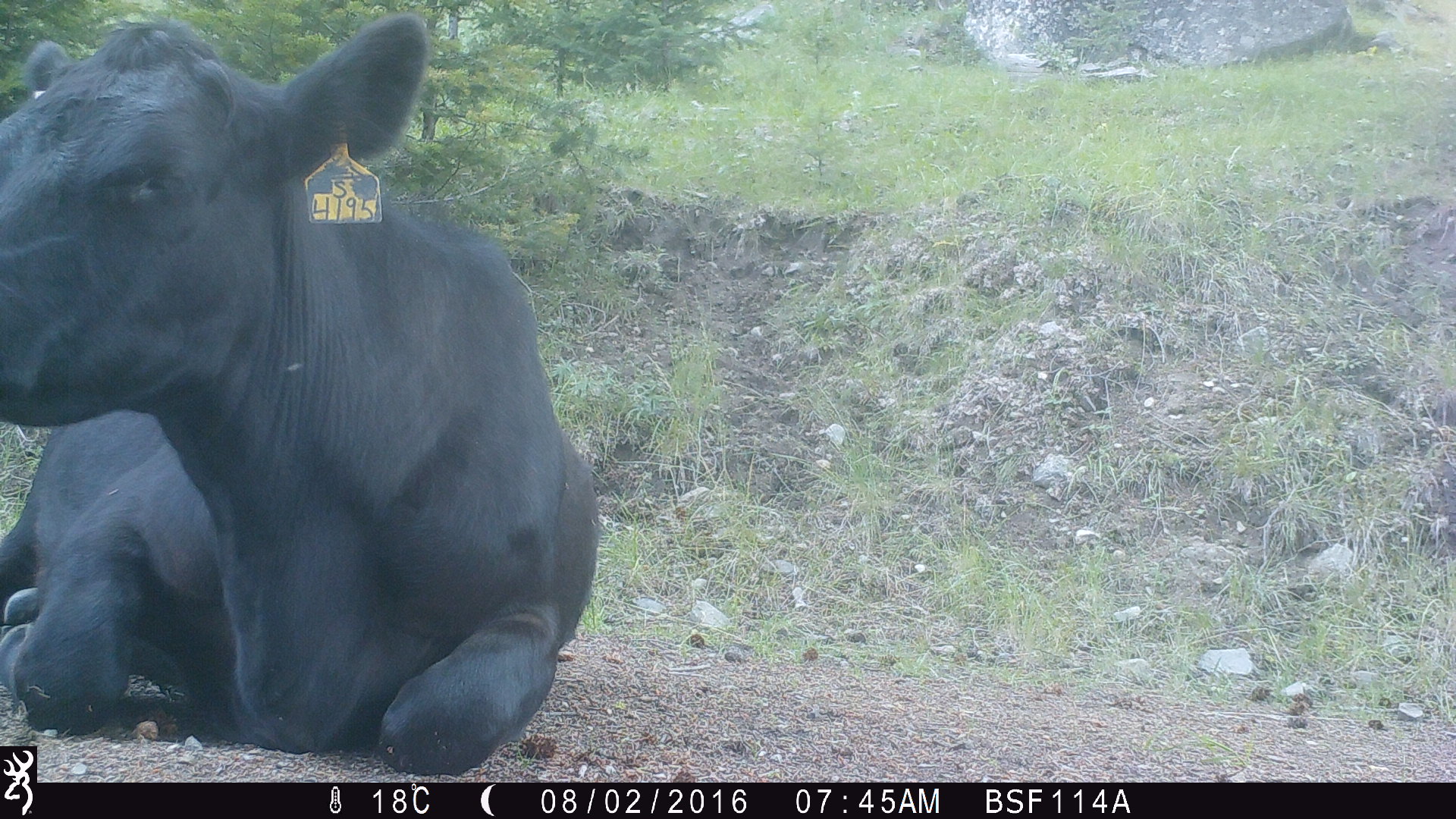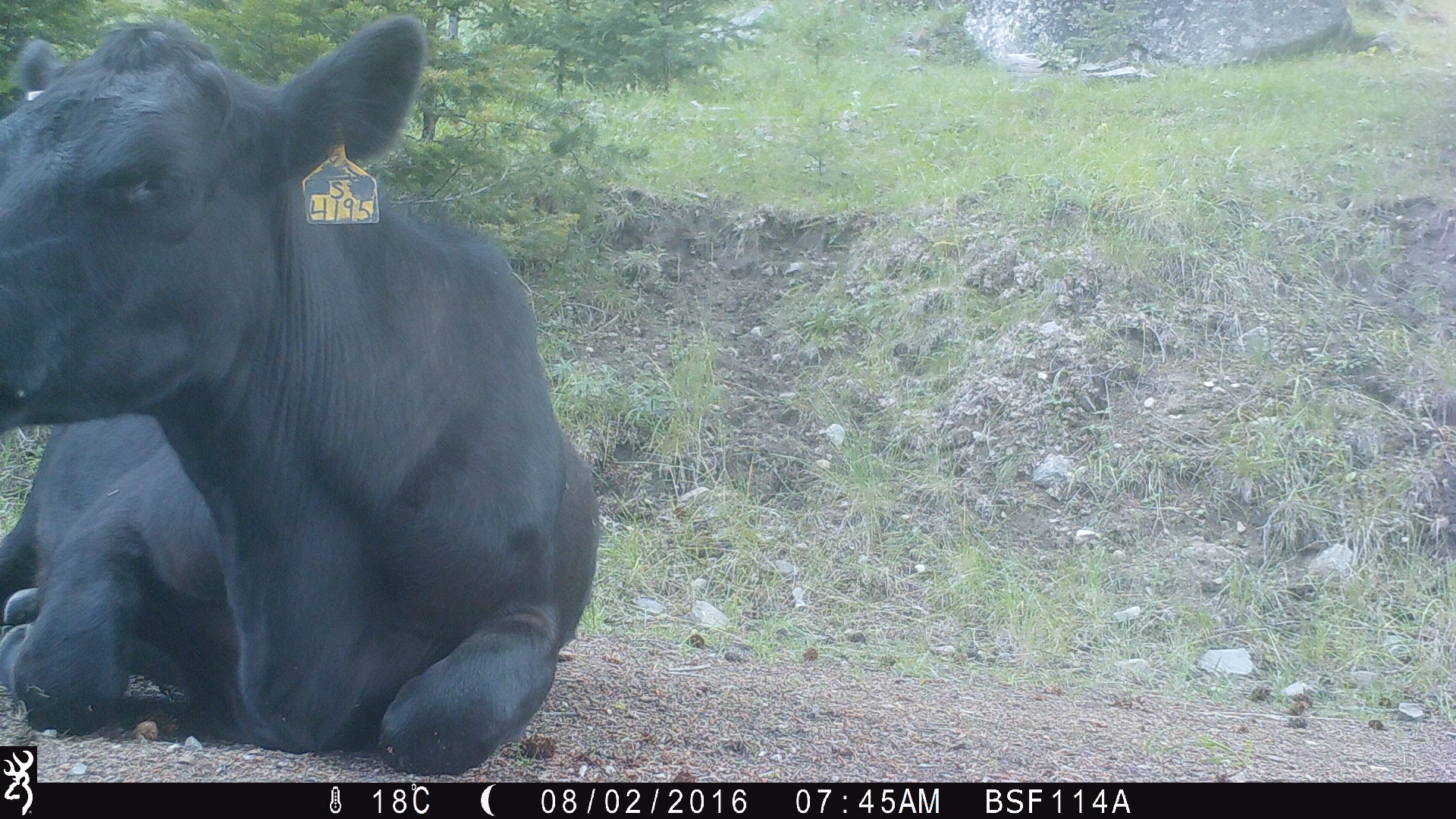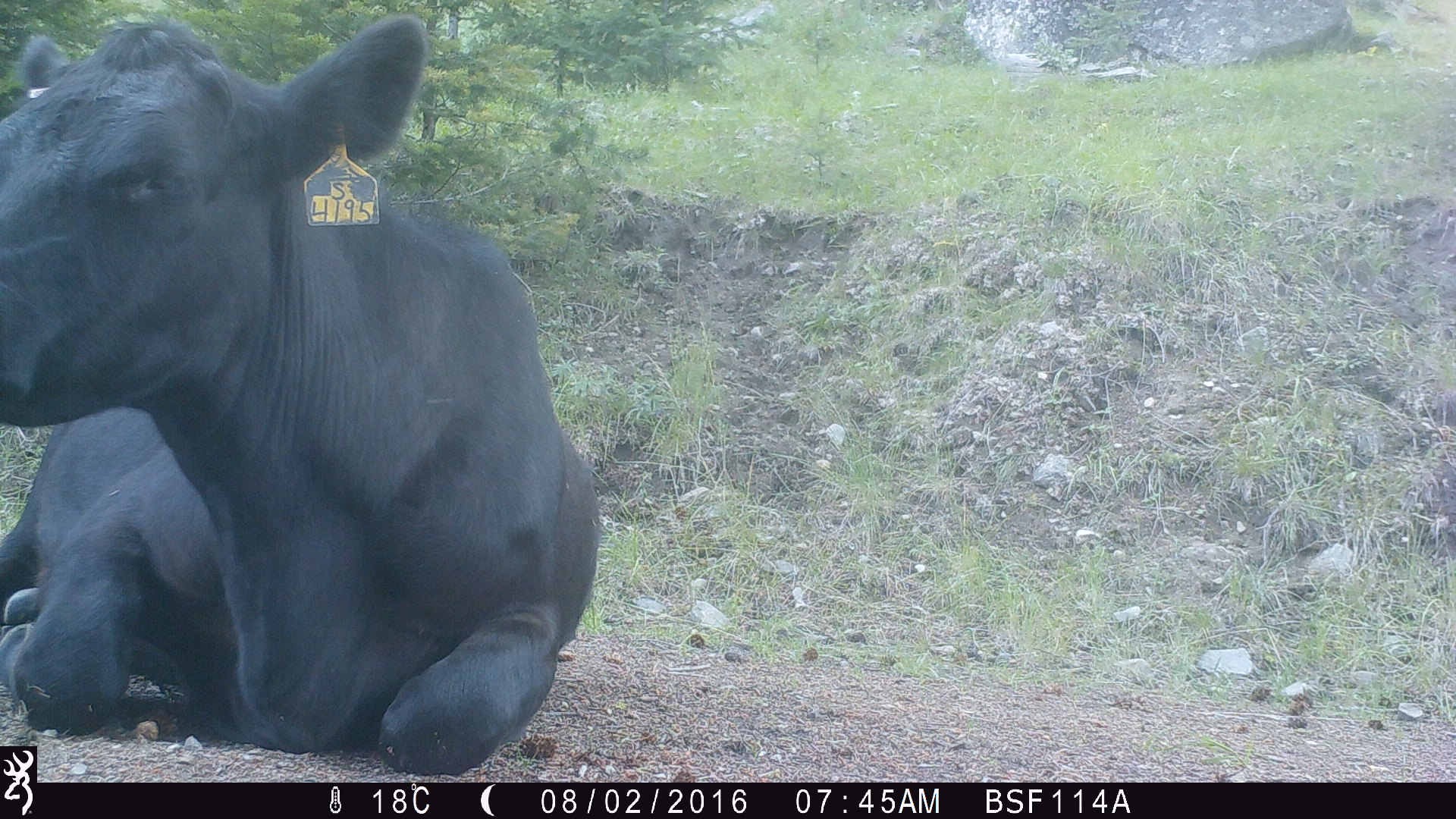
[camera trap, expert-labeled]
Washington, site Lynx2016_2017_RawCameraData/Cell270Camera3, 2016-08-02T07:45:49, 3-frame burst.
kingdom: Animalia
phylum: Chordata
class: Mammalia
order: Artiodactyla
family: Bovidae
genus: Bos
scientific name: Bos taurus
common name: domestic cattle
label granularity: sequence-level